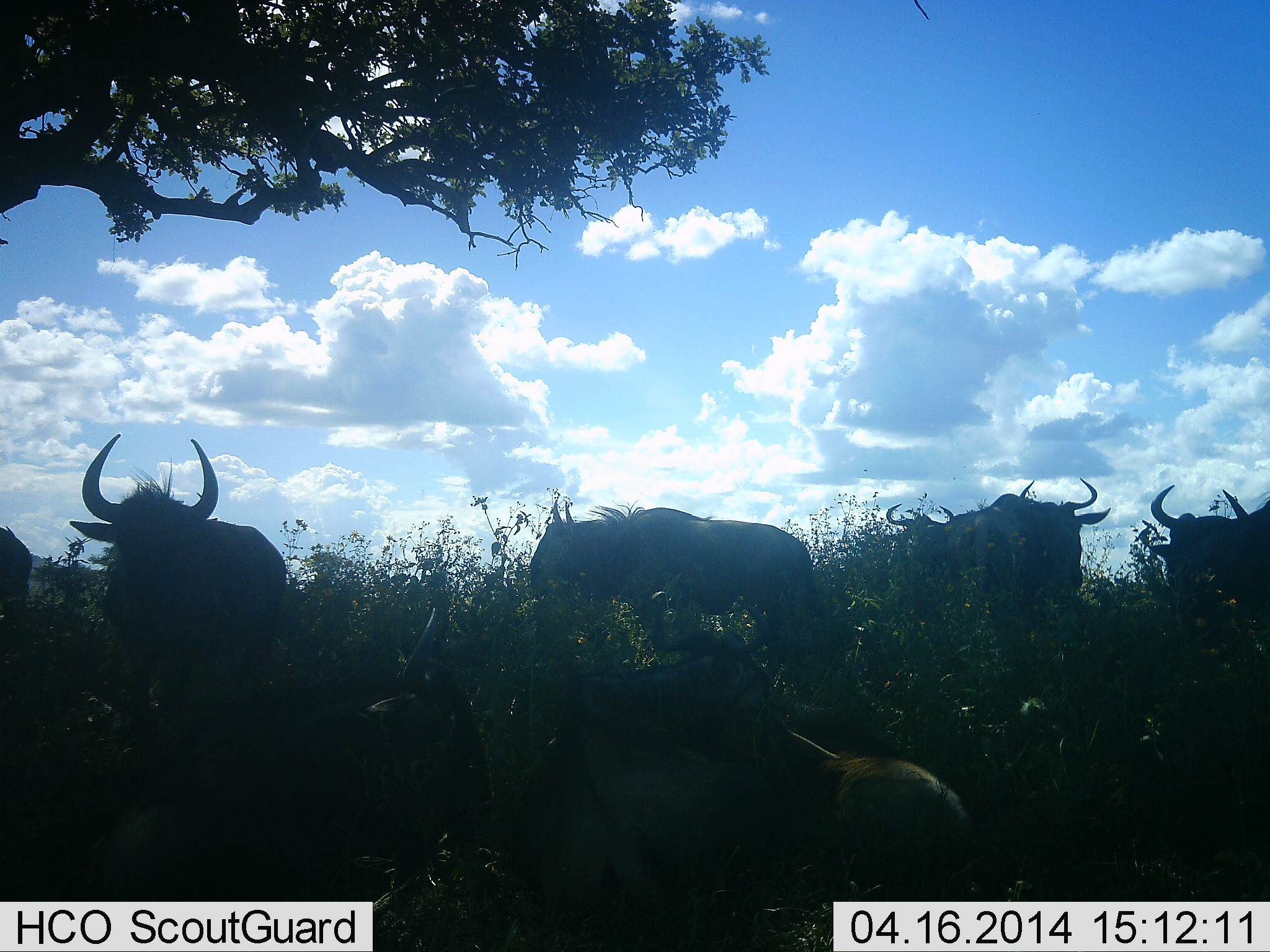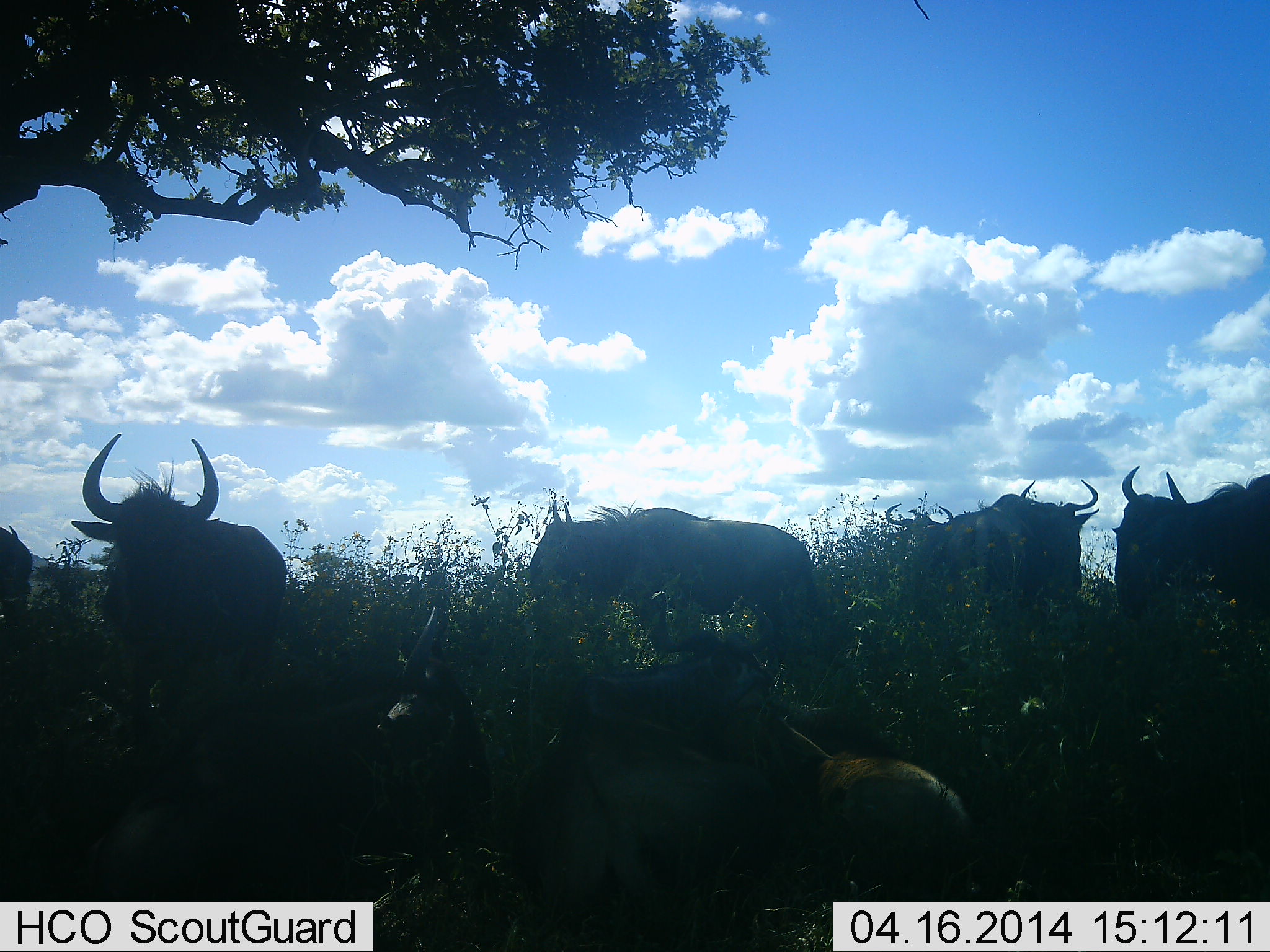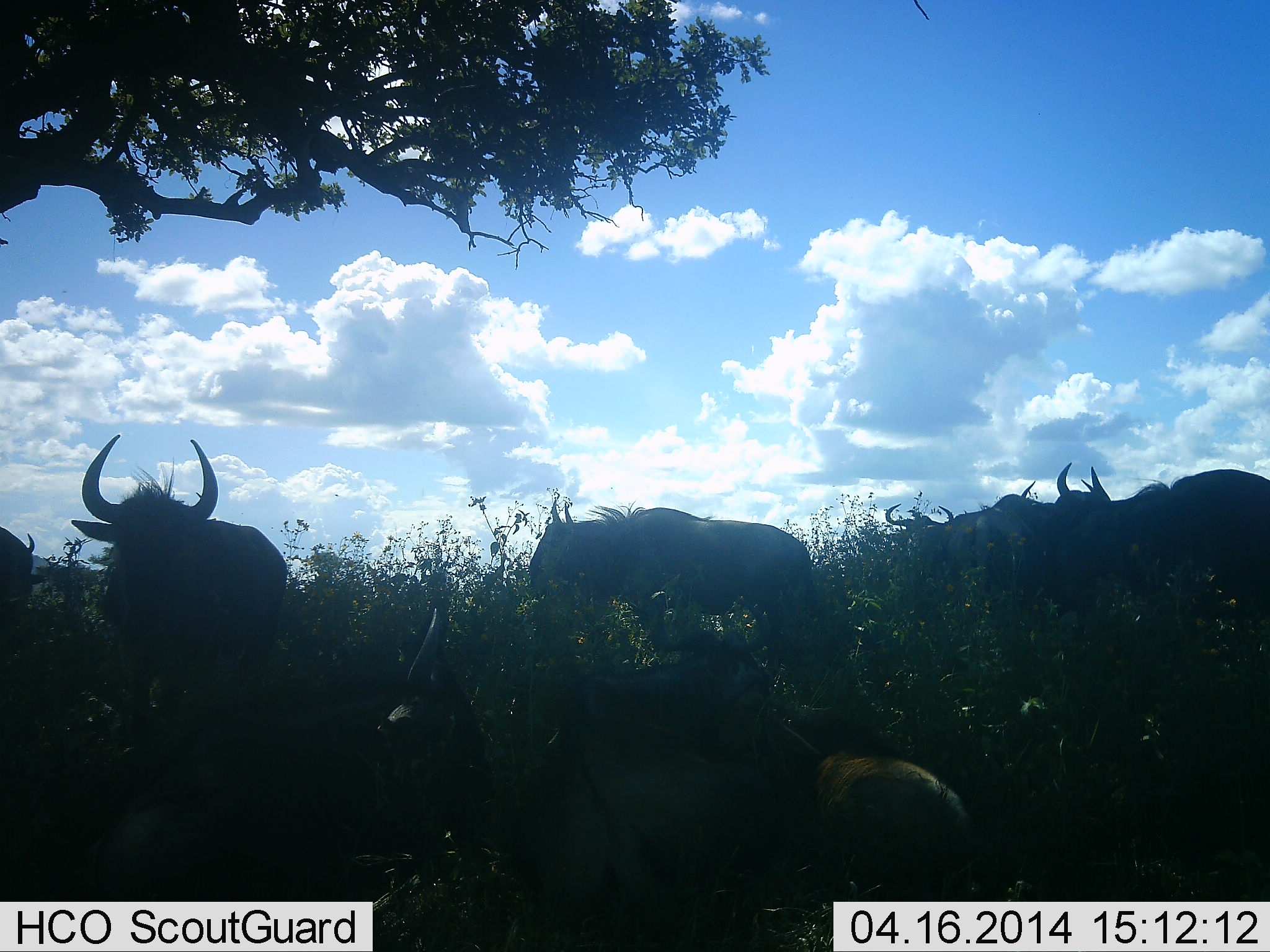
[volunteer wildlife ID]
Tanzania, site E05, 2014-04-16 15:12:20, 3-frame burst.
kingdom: Animalia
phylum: Chordata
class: Mammalia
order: Artiodactyla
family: Bovidae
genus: Connochaetes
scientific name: Connochaetes taurinus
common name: blue wildebeest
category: wildebeest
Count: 8.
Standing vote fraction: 90%.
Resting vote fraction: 100%.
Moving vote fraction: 10%.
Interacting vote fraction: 20%.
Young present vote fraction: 10%.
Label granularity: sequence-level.